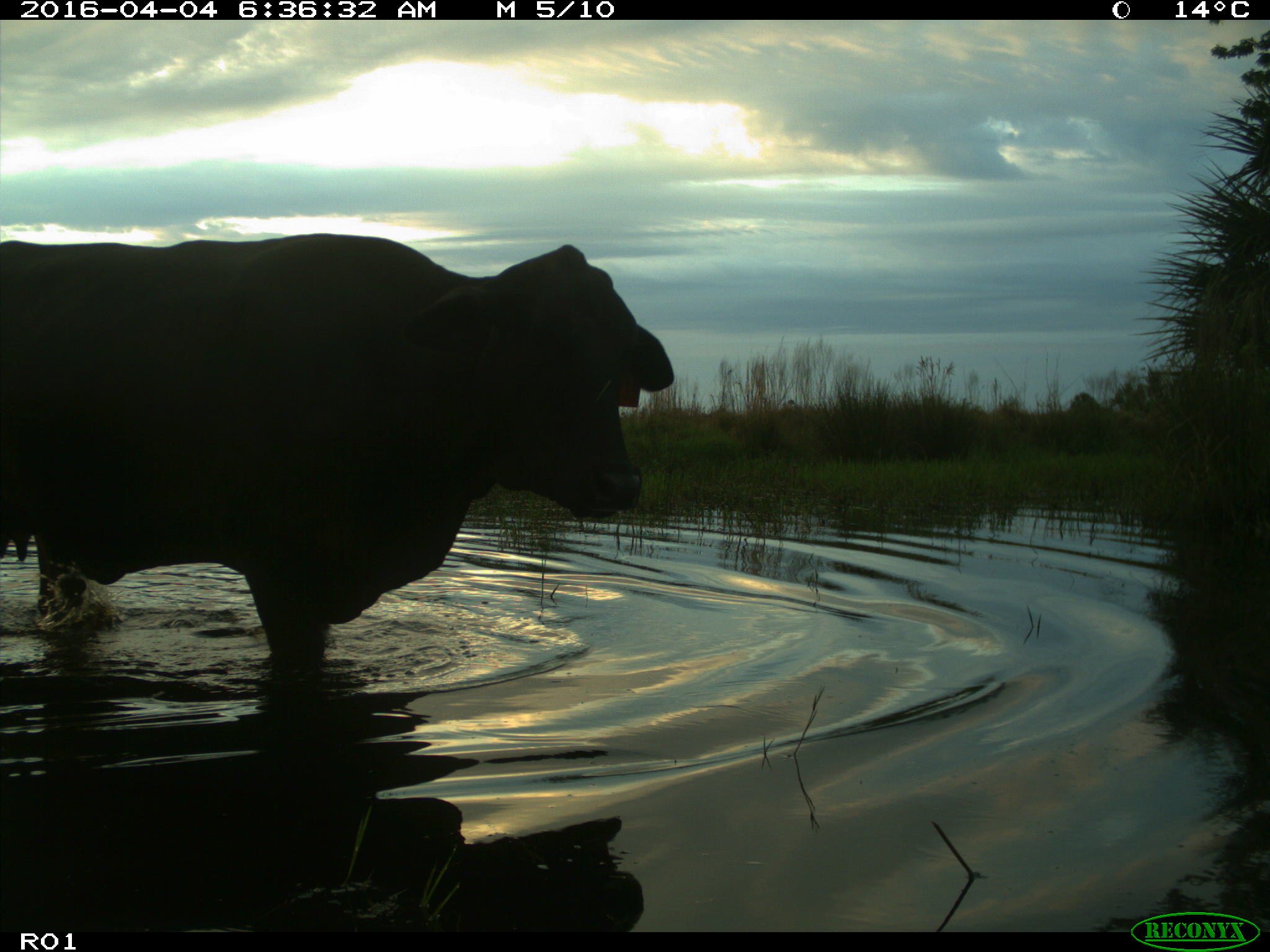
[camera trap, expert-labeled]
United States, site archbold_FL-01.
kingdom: Animalia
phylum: Chordata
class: Mammalia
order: Artiodactyla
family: Bovidae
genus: Bos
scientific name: Bos taurus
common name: domestic cow